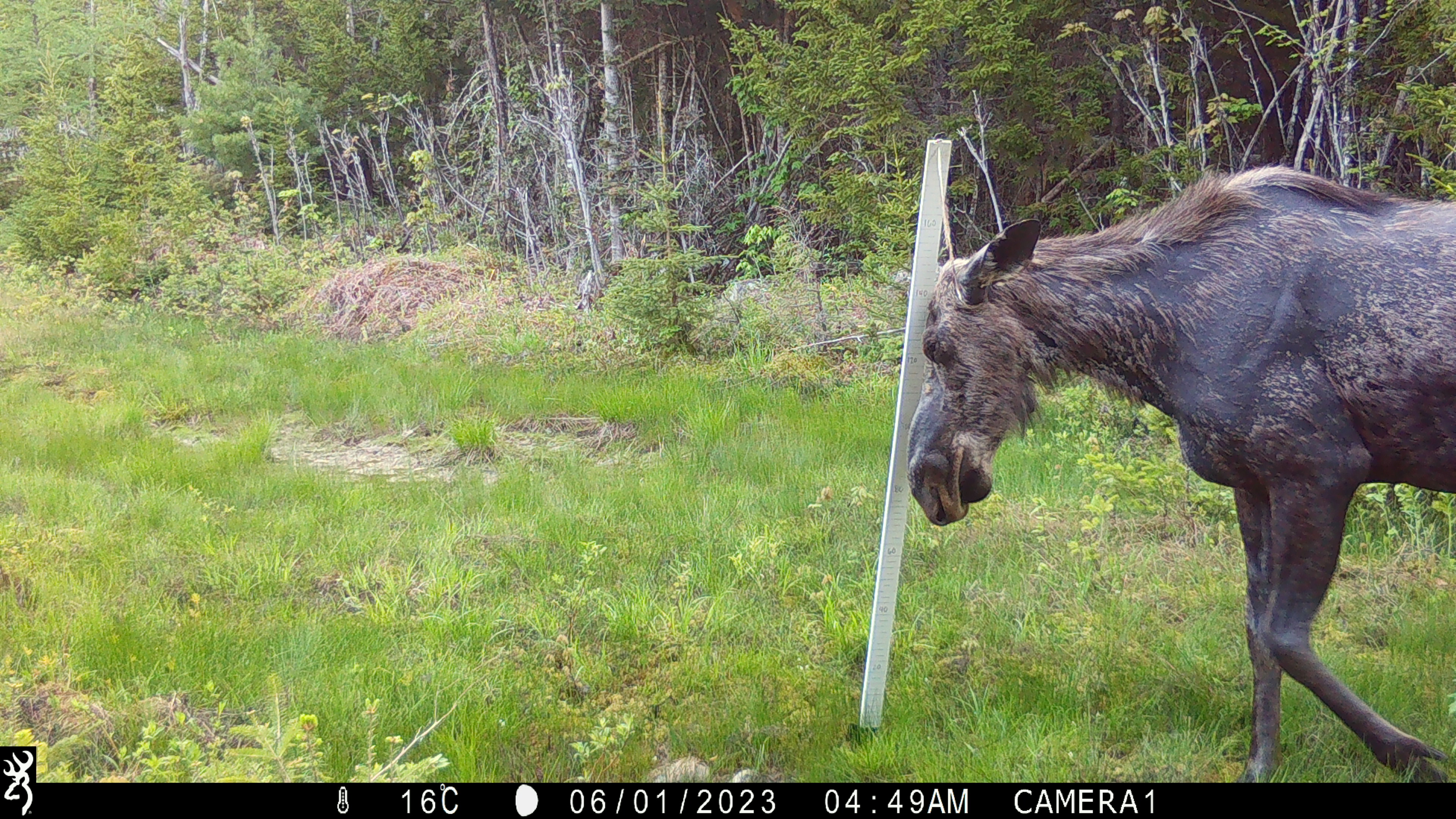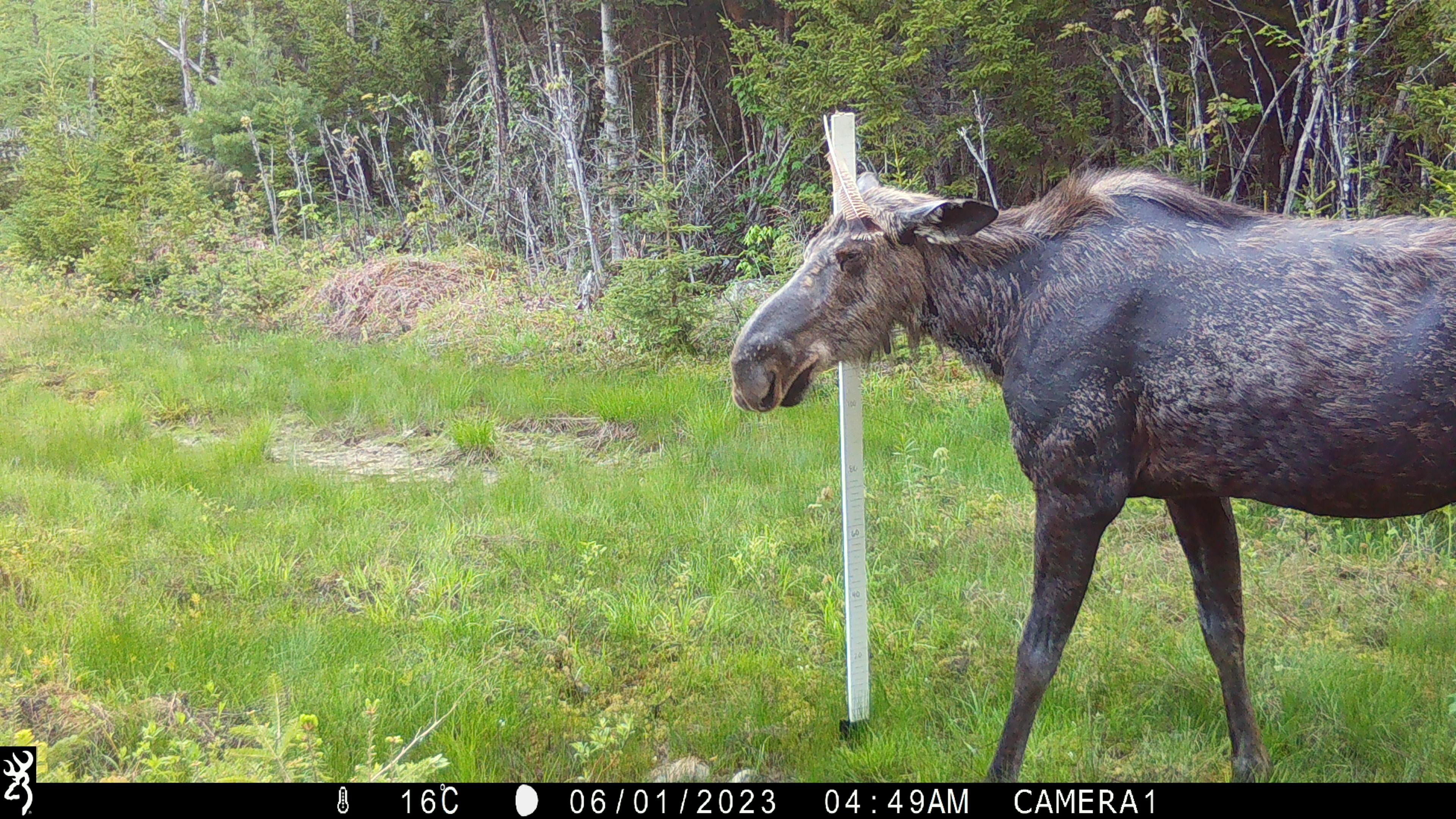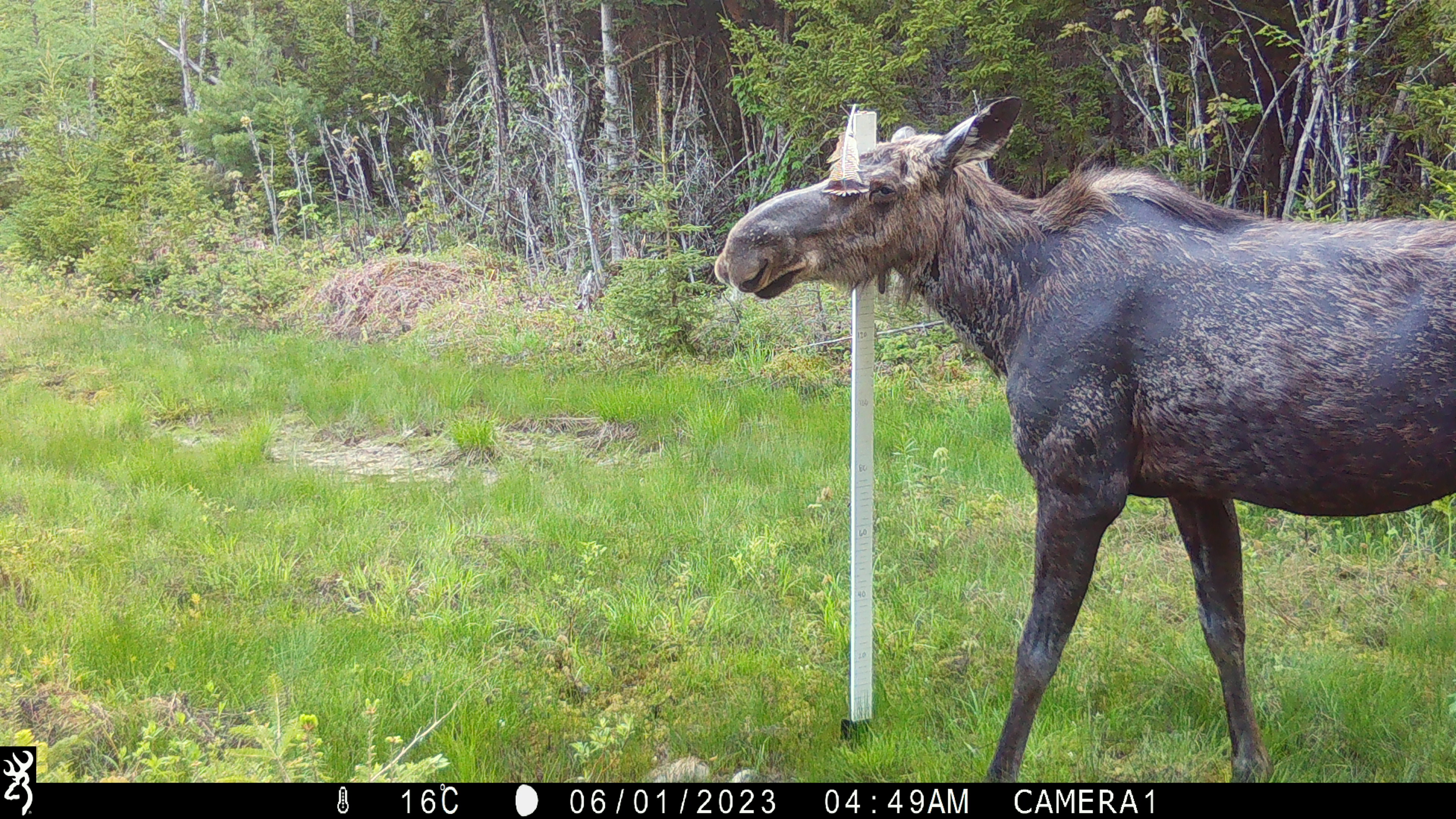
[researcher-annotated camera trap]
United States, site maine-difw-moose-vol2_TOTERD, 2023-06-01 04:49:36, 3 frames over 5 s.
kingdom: Animalia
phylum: Chordata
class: Mammalia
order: Artiodactyla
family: Cervidae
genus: Alces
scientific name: Alces alces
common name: moose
Moose (Alces alces).